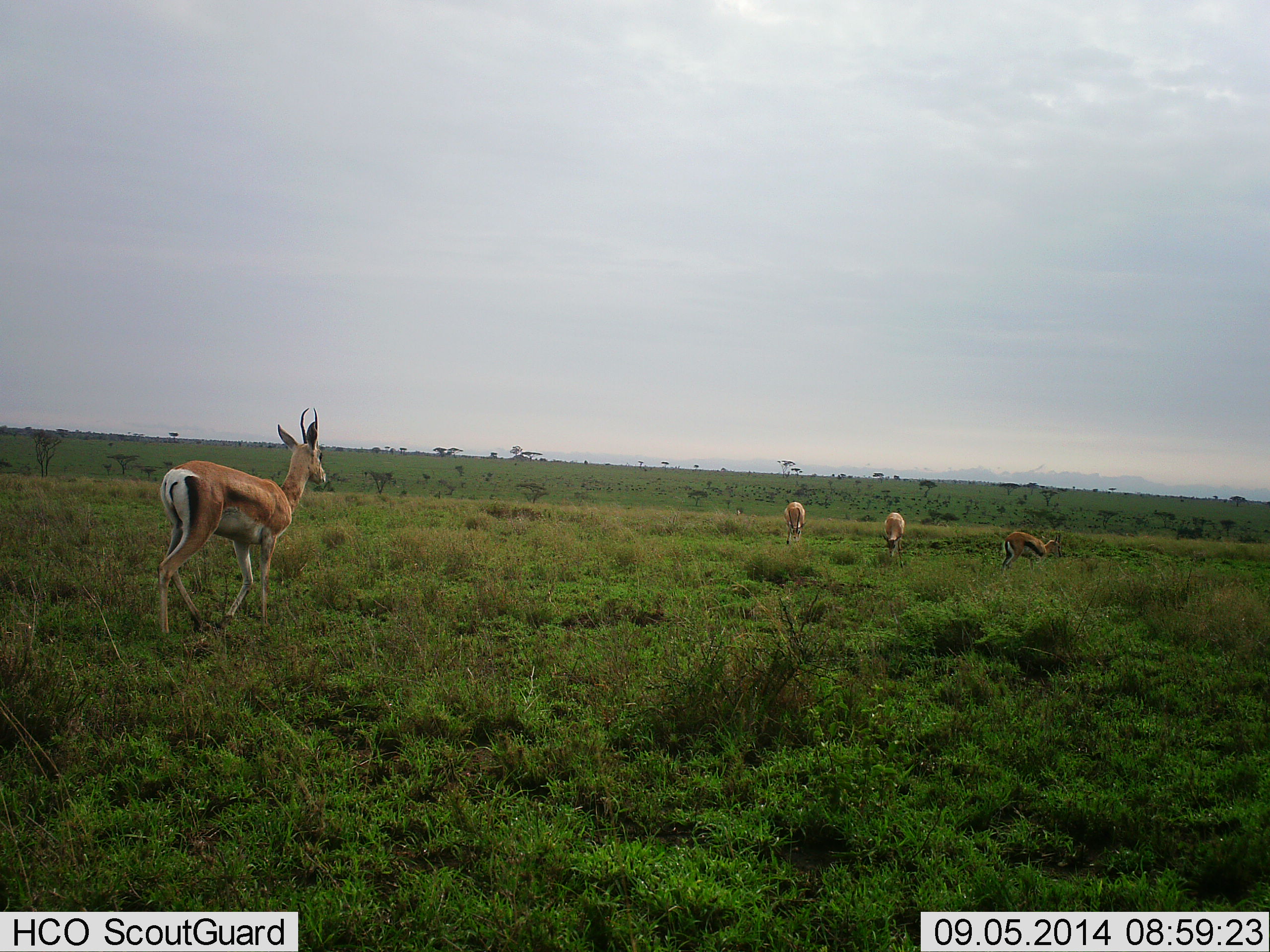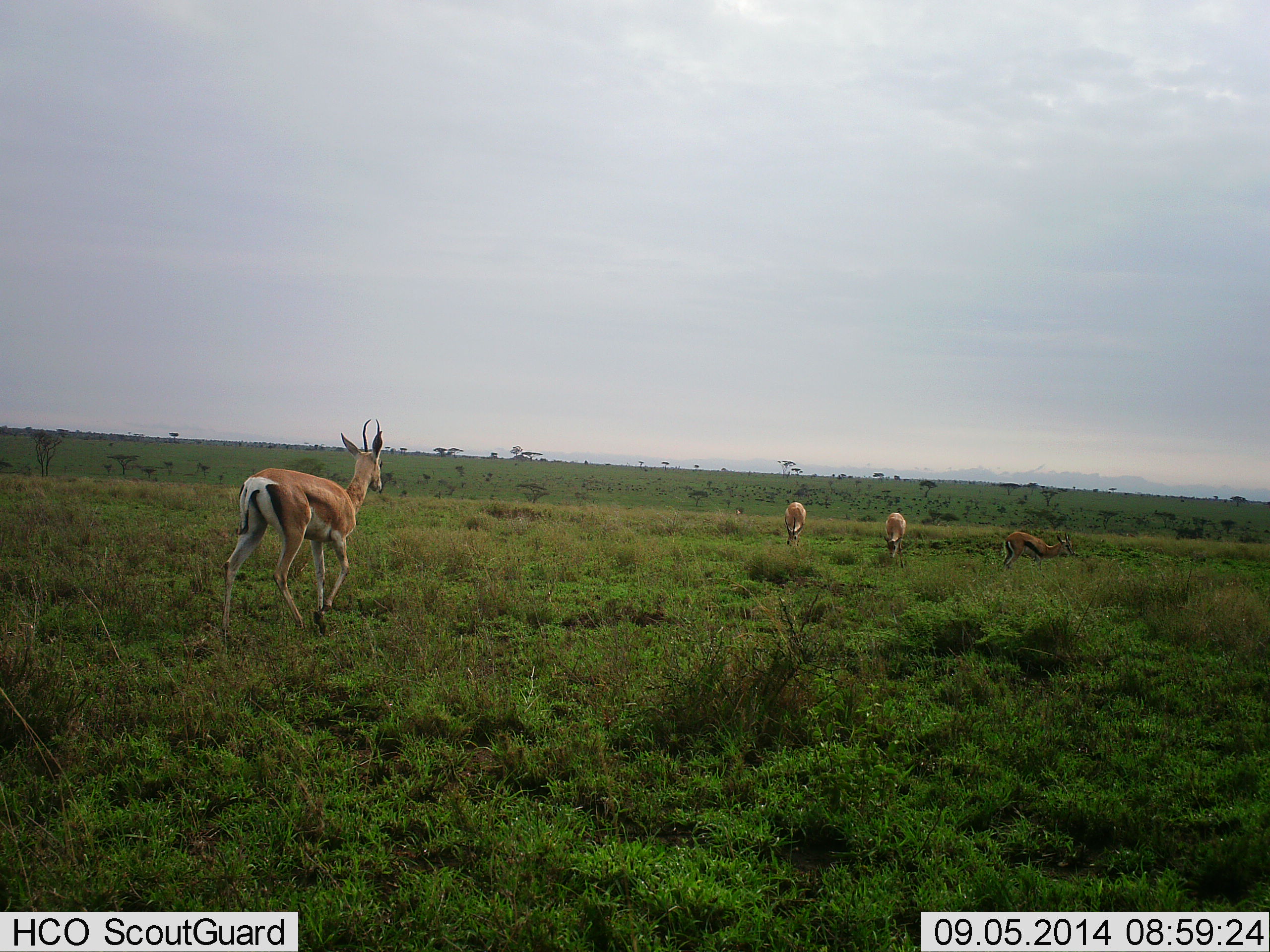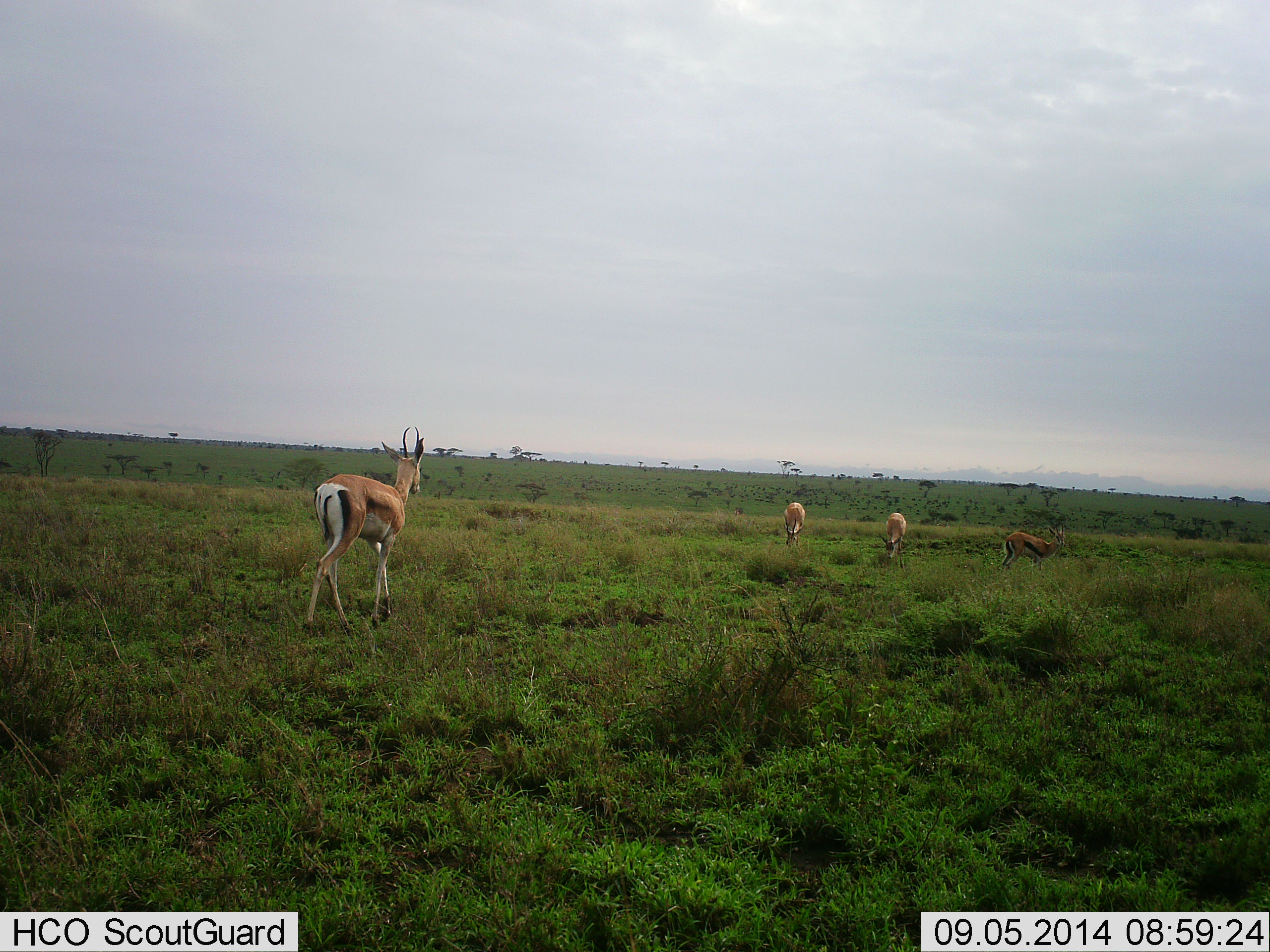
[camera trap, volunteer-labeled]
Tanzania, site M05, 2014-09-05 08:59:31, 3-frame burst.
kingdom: Animalia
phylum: Chordata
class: Mammalia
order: Artiodactyla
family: Bovidae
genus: Nanger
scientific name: Nanger granti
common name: grant's gazelle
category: gazellegrants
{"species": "gazellegrants (grant's gazelle) (Nanger granti)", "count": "4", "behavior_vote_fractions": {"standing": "31%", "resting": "0%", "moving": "100%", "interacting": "0%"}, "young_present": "0%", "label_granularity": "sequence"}